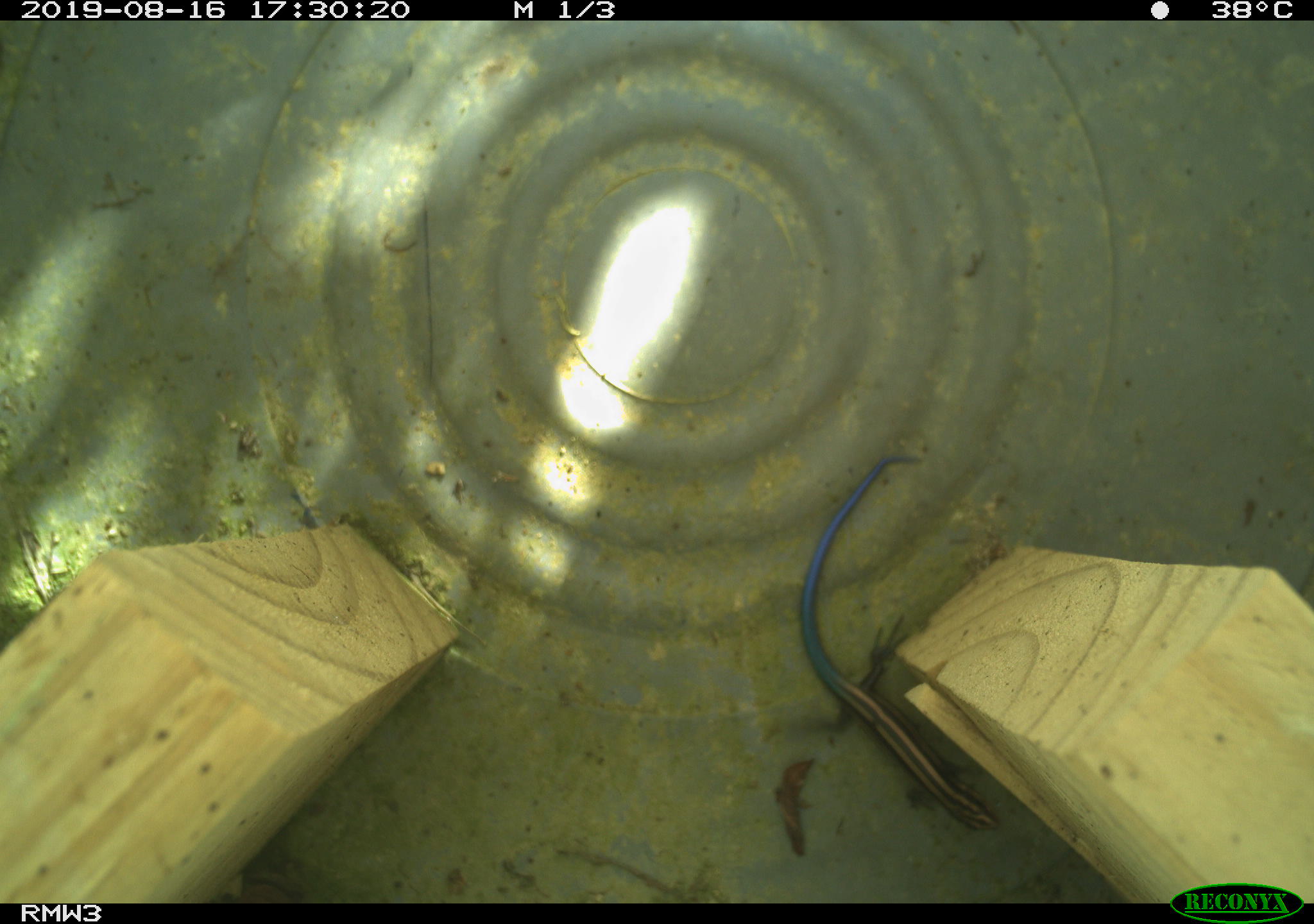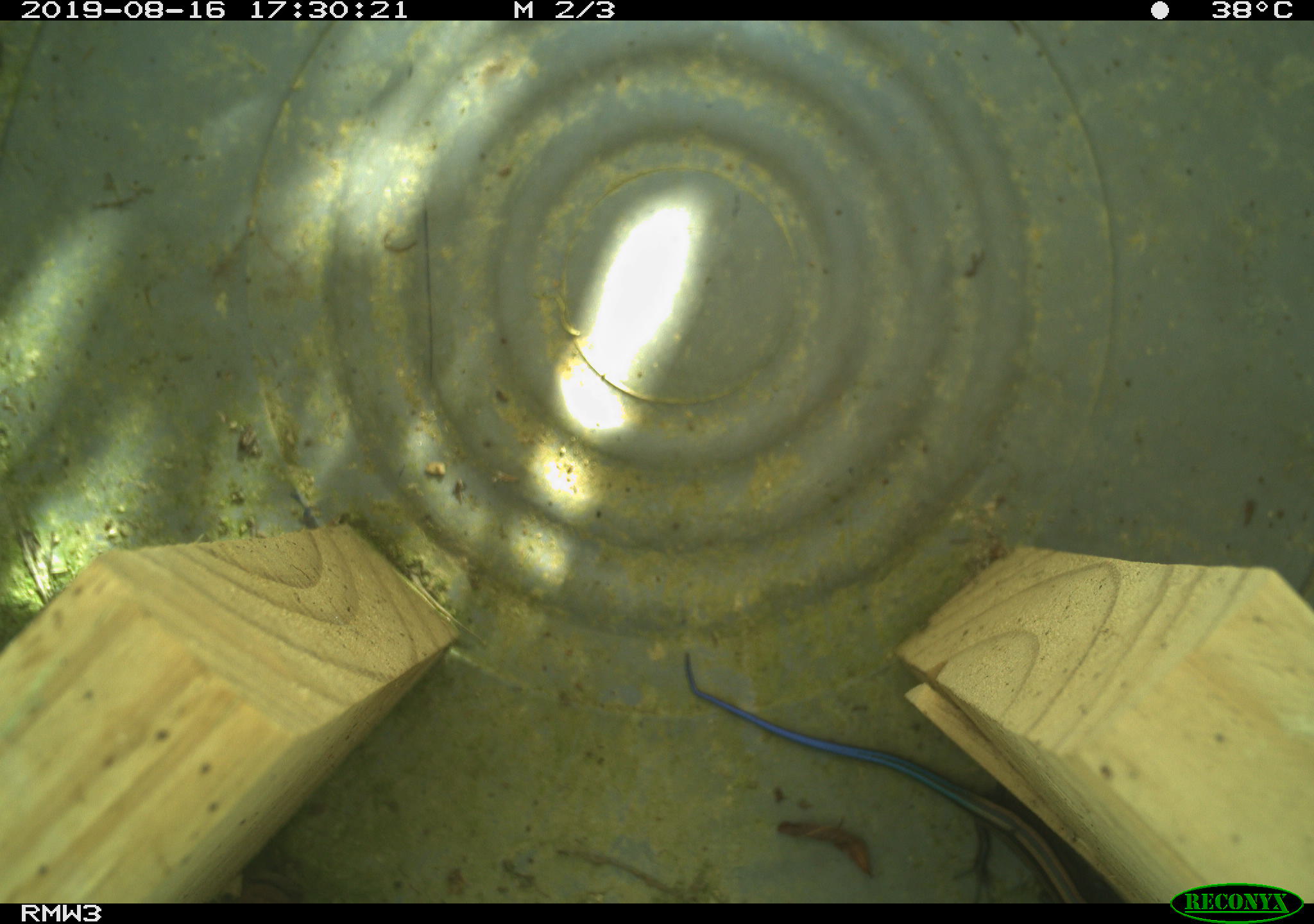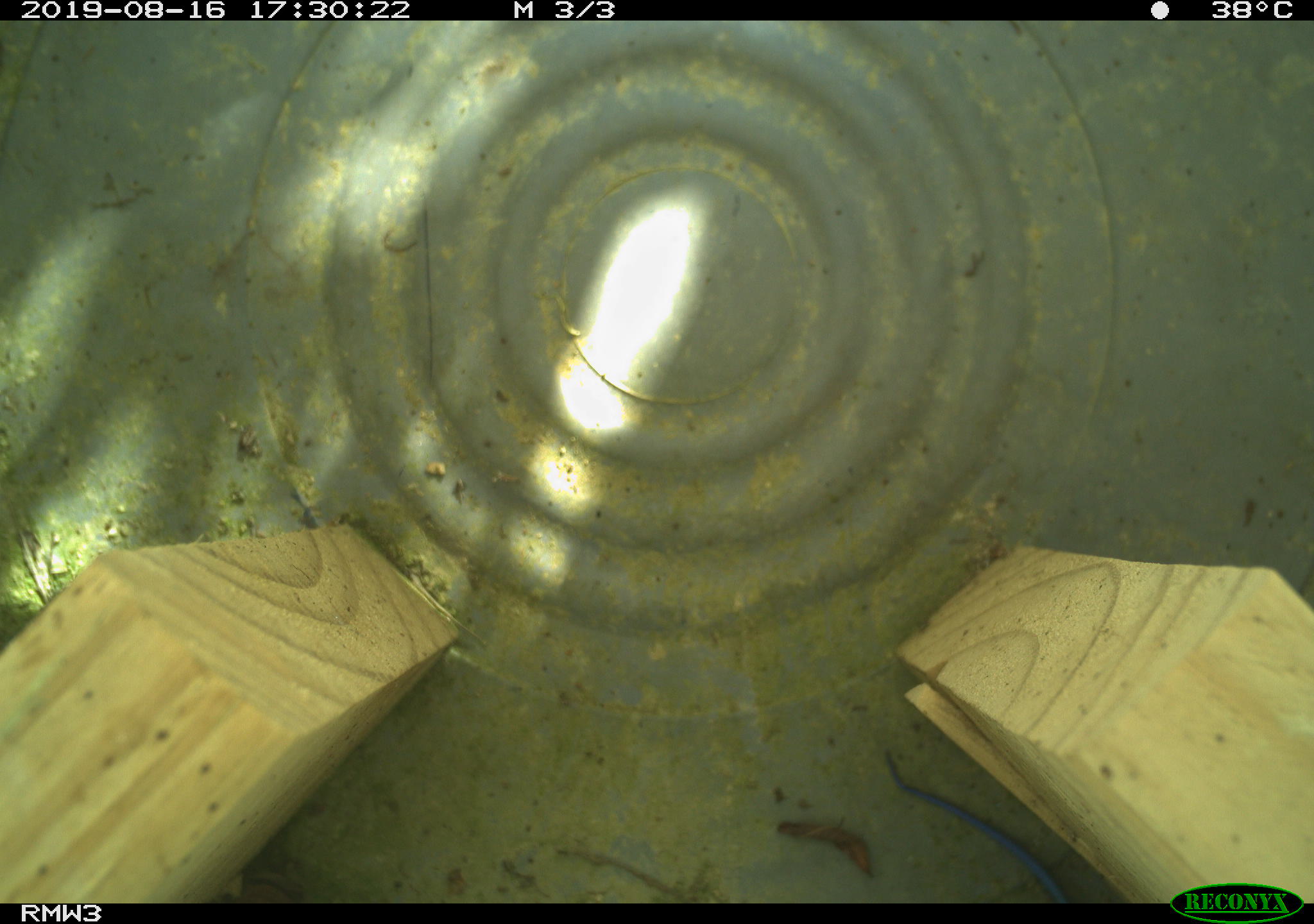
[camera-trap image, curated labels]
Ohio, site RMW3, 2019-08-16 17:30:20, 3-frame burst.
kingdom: Animalia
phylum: Chordata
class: Reptilia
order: Squamata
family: Scincidae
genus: Plestiodon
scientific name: Plestiodon fasciatus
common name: common five-lined skink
Common five-lined skink (Plestiodon fasciatus).